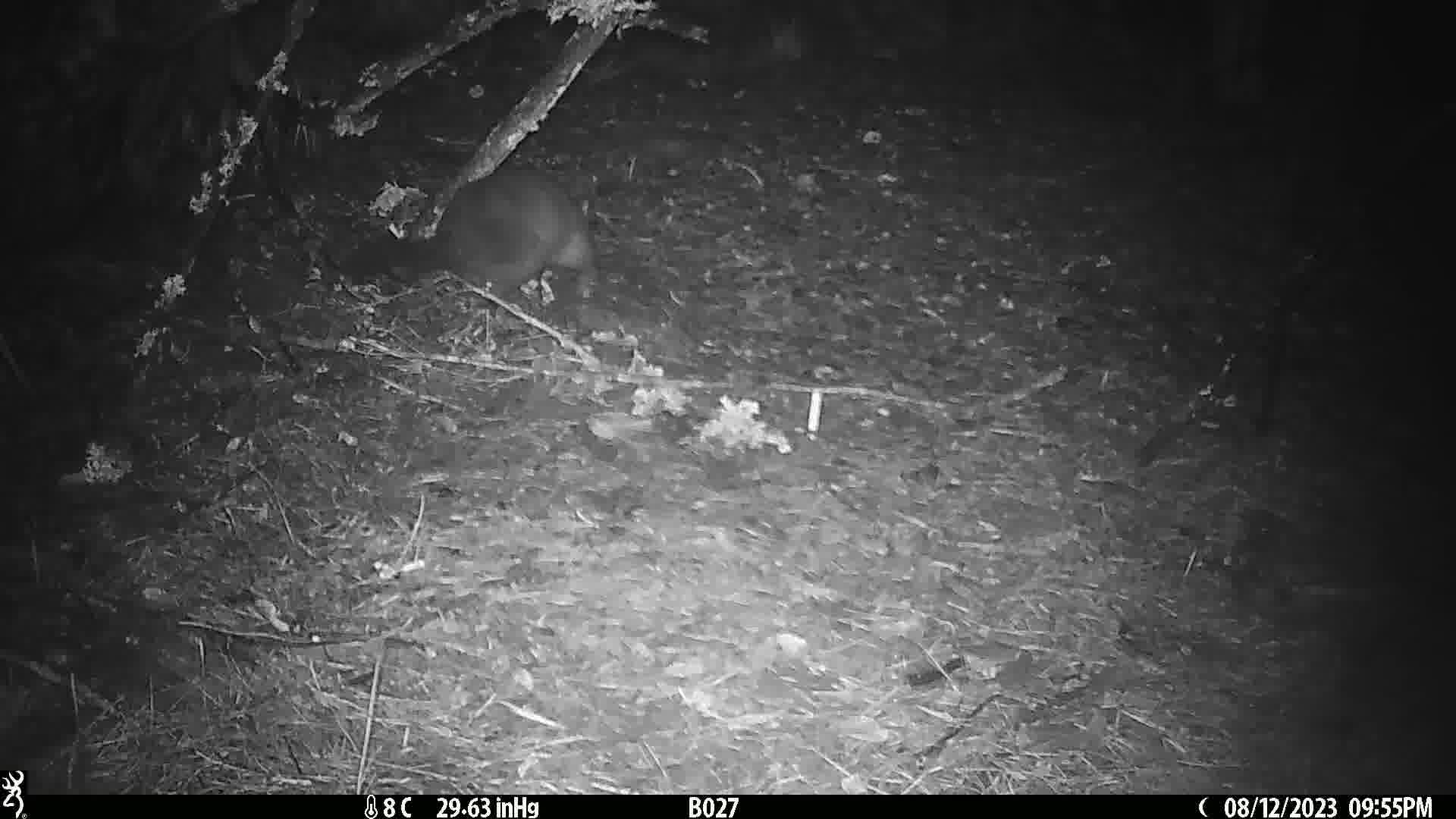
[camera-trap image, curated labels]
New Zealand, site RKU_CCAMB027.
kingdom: Animalia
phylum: Chordata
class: Mammalia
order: Diprotodontia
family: Phalangeridae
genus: Trichosurus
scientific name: Trichosurus vulpecula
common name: common brushtail possum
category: possum